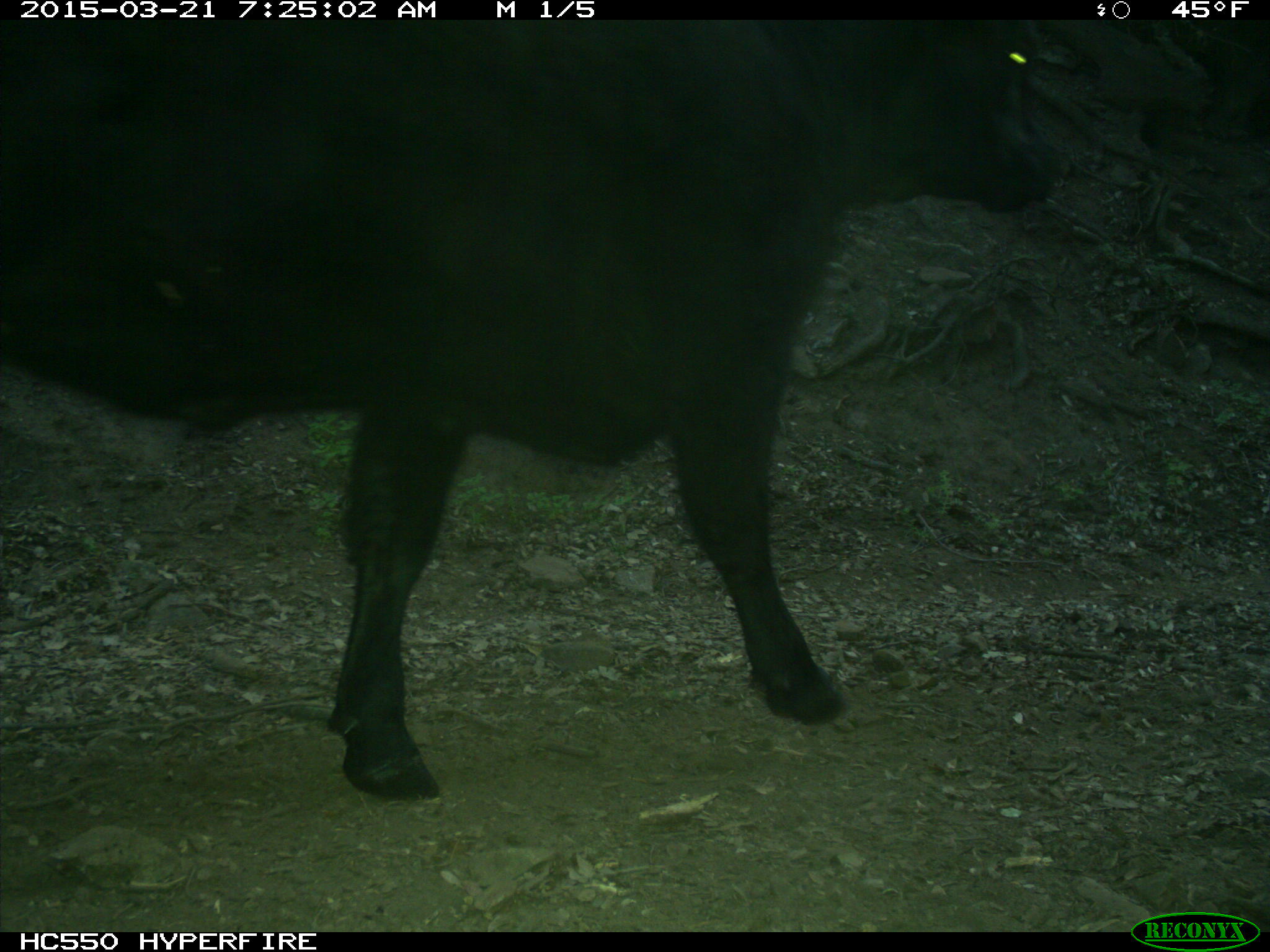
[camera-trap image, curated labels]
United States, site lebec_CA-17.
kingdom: Animalia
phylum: Chordata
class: Mammalia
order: Artiodactyla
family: Bovidae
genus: Bos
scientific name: Bos taurus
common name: domestic cow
Bos taurus (domestic cow).